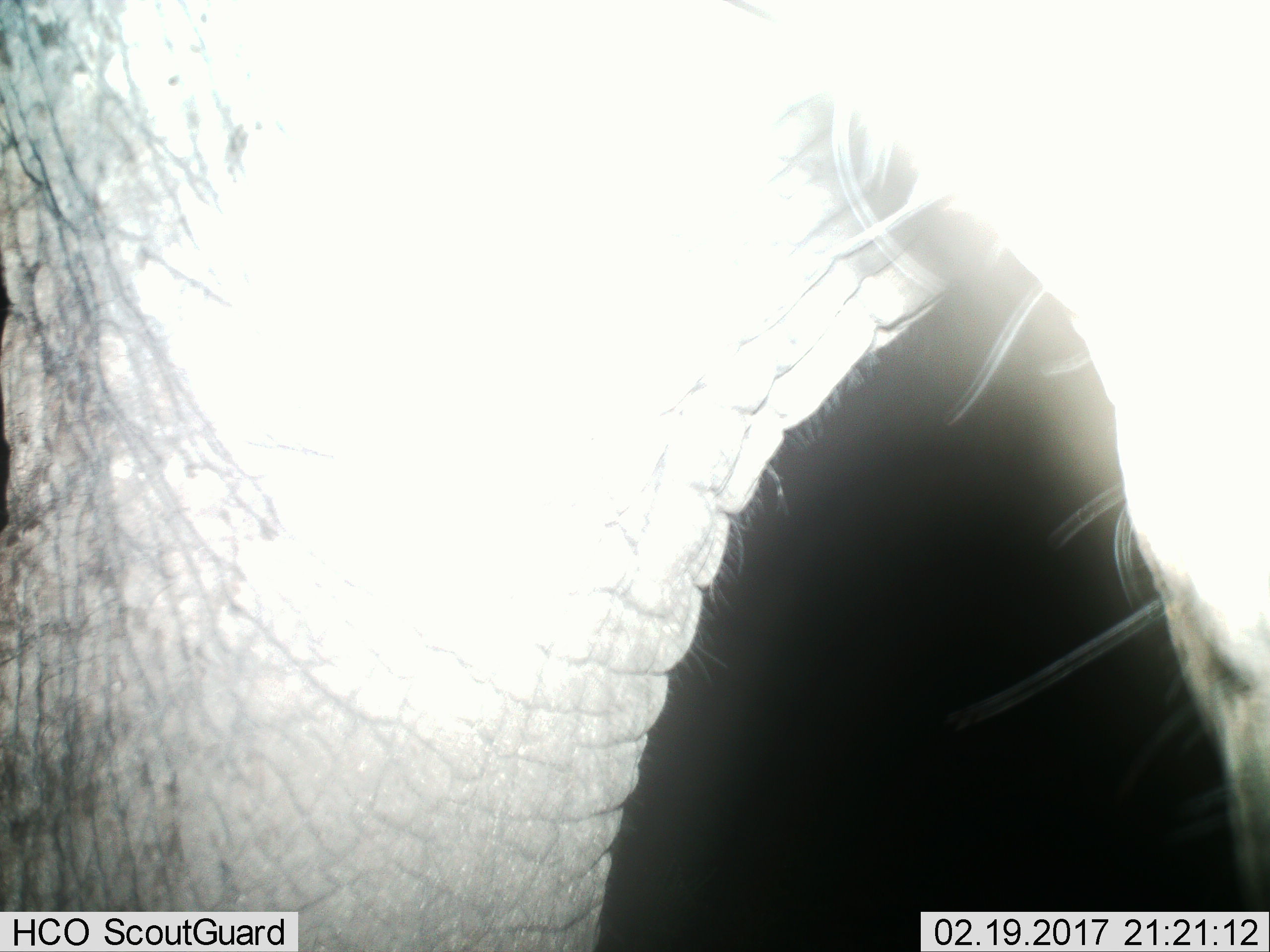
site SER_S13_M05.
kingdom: Animalia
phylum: Chordata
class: Mammalia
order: Proboscidea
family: Elephantidae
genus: Loxodonta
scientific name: Loxodonta africana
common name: african bush elephant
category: elephant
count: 1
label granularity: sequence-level